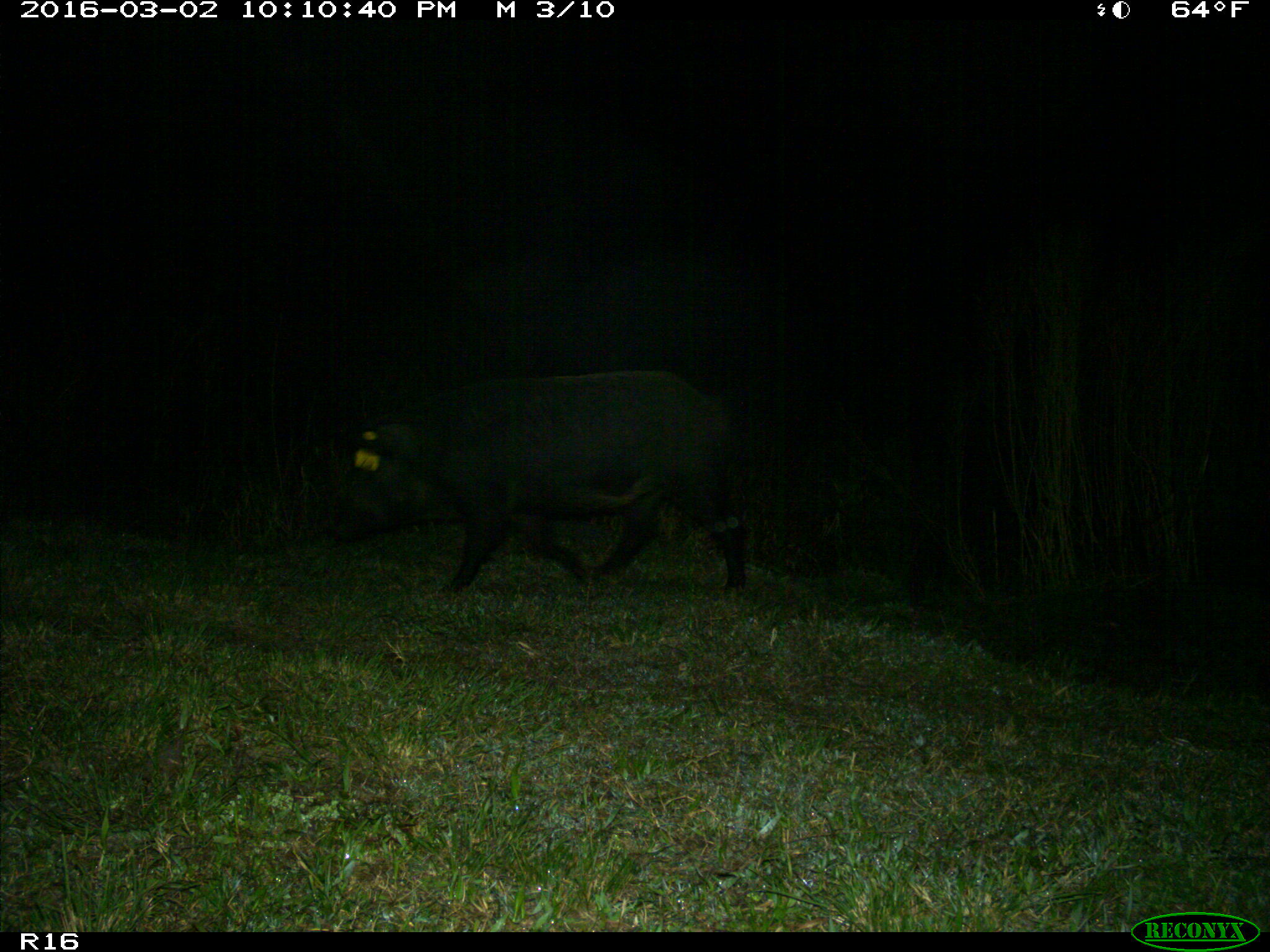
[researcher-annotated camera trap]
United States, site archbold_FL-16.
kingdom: Animalia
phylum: Chordata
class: Mammalia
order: Artiodactyla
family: Suidae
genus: Sus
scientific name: Sus scrofa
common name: wild boar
Sus scrofa (wild boar).